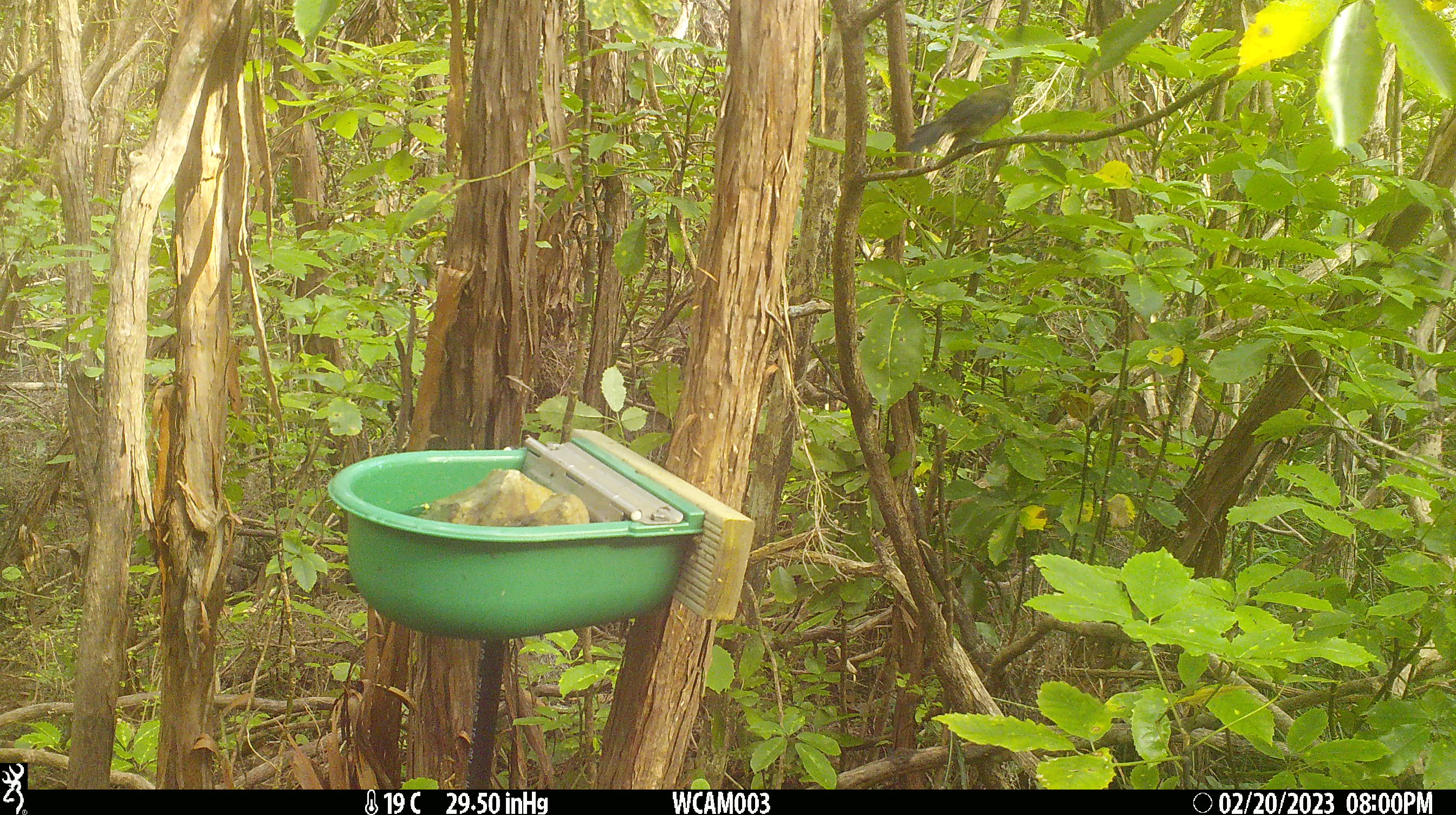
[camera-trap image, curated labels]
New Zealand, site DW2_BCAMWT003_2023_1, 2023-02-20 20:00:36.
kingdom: Animalia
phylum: Chordata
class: Aves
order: Passeriformes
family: Meliphagidae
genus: Anthornis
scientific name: Anthornis melanura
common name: new zealand bellbird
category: bellbird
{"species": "bellbird (new zealand bellbird) (Anthornis melanura)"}